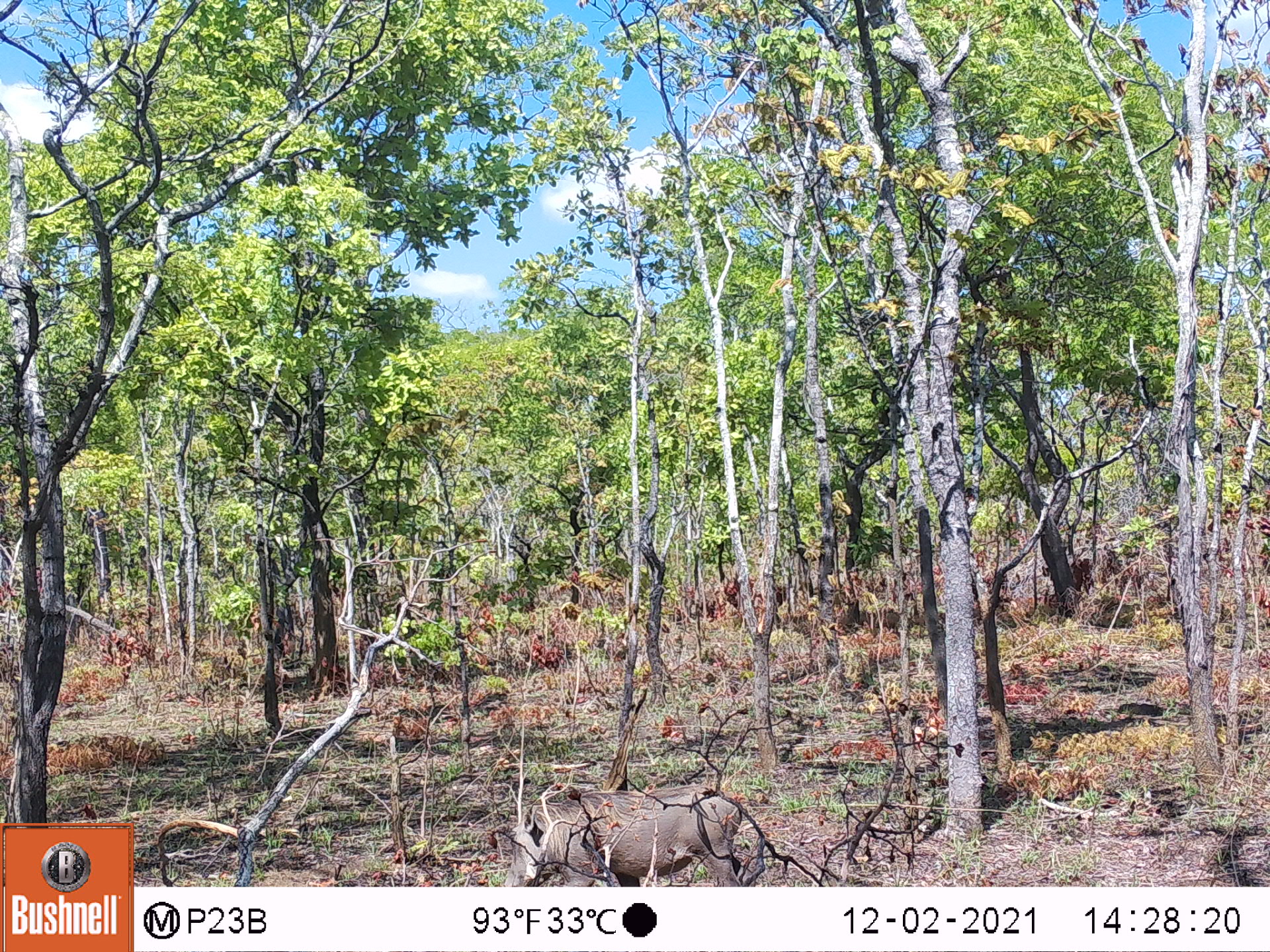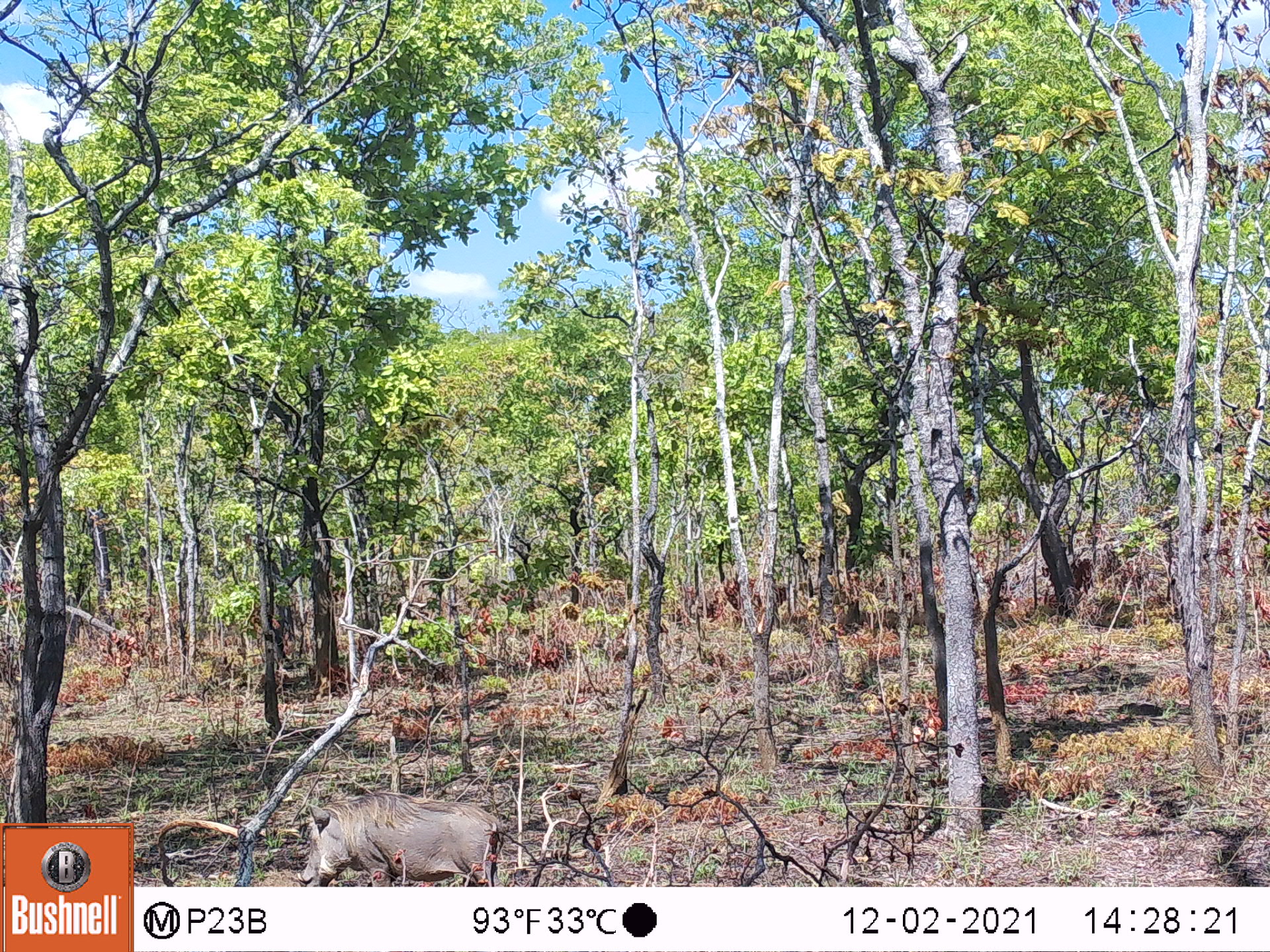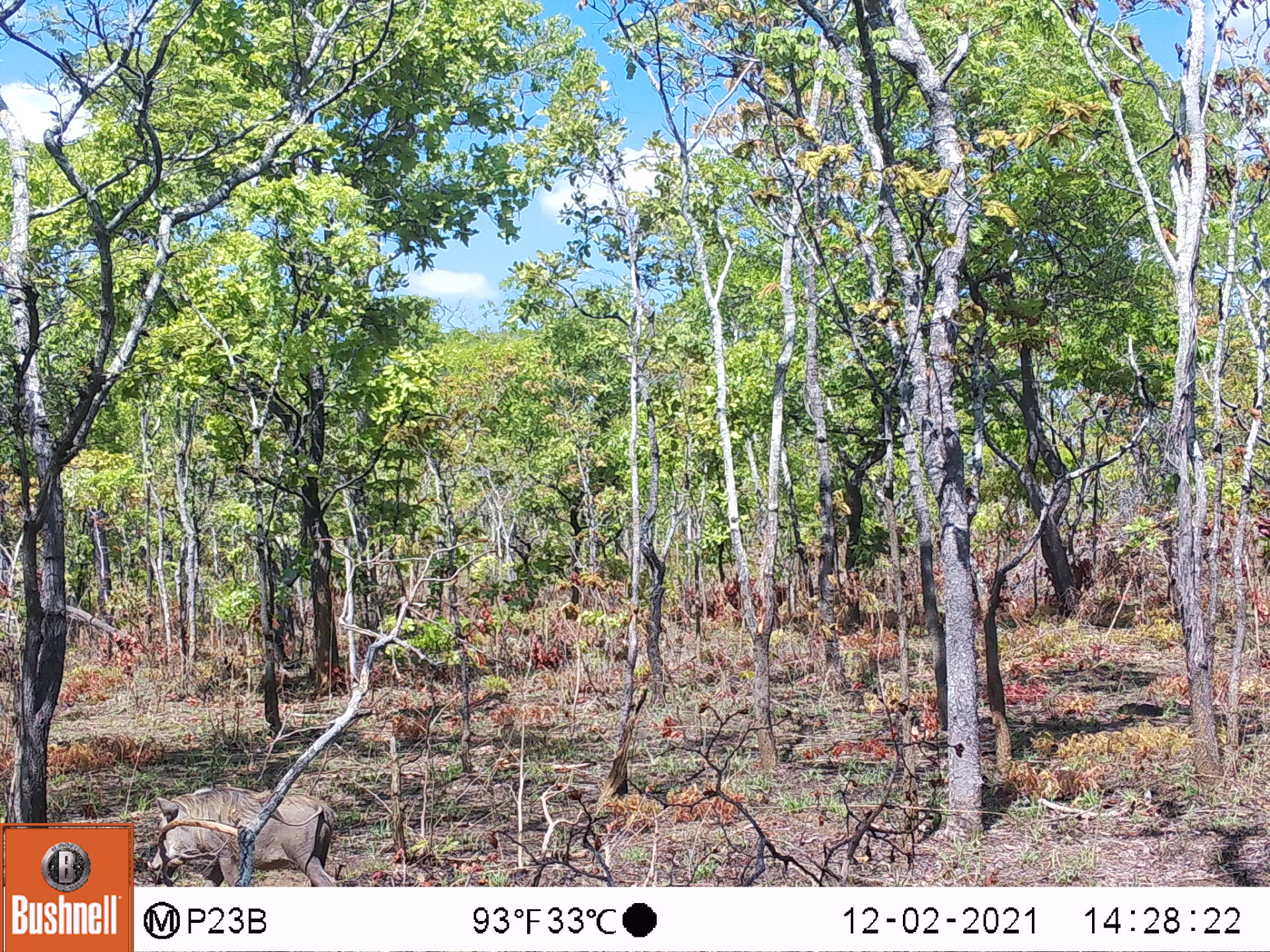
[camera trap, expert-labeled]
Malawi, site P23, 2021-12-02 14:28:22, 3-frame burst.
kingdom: Animalia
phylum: Chordata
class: Mammalia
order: Artiodactyla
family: Suidae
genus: Phacochoerus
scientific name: Phacochoerus africanus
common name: common warthog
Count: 1.